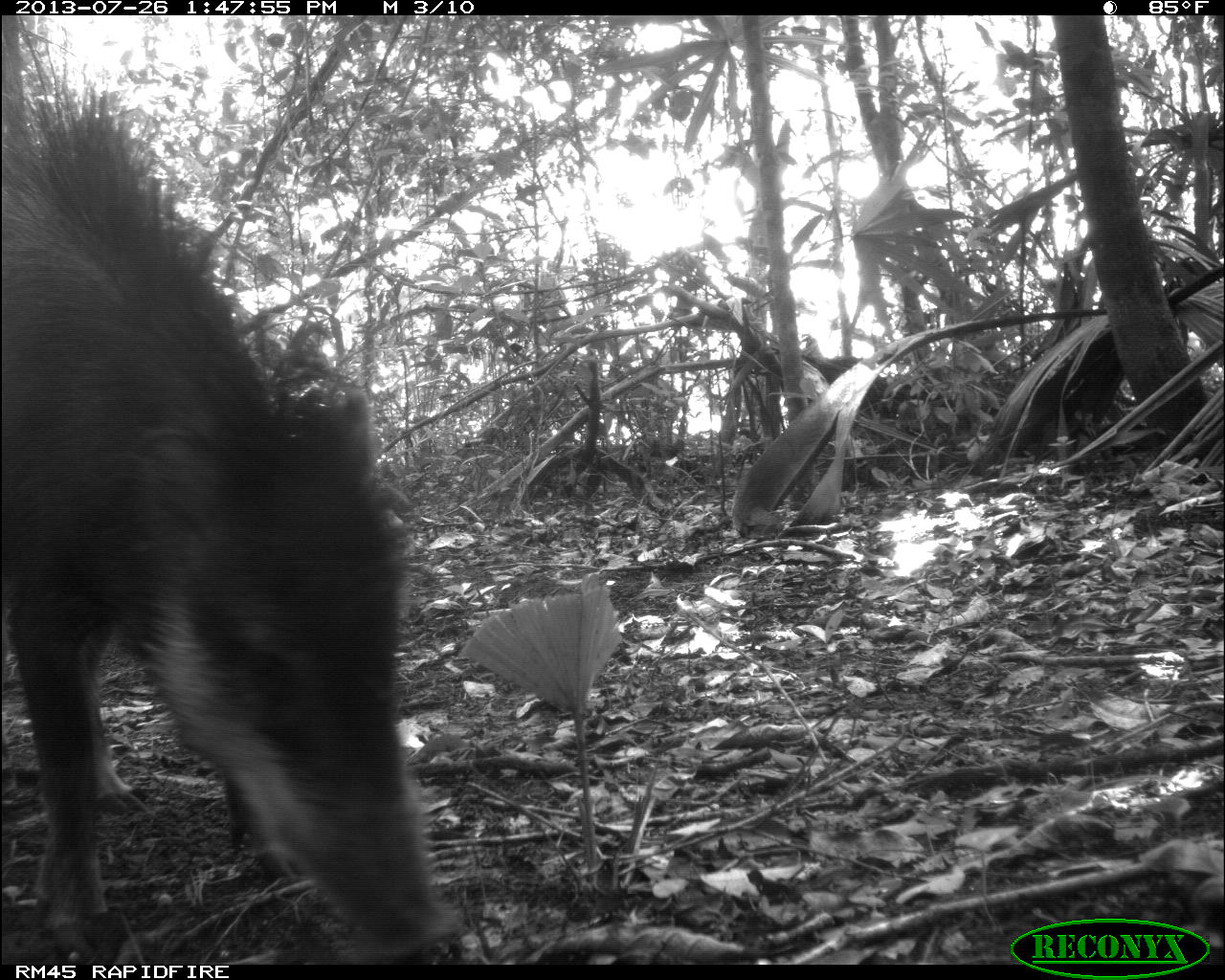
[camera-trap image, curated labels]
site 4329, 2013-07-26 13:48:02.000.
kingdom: Animalia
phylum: Chordata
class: Mammalia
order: Artiodactyla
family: Tayassuidae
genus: Tayassu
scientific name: Tayassu pecari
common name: white-lipped peccary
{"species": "Tayassu pecari (white-lipped peccary)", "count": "2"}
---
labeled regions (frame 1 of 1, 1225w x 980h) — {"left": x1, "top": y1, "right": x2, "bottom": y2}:
tayassu pecari: {"left": 0, "top": 15, "right": 468, "bottom": 964}